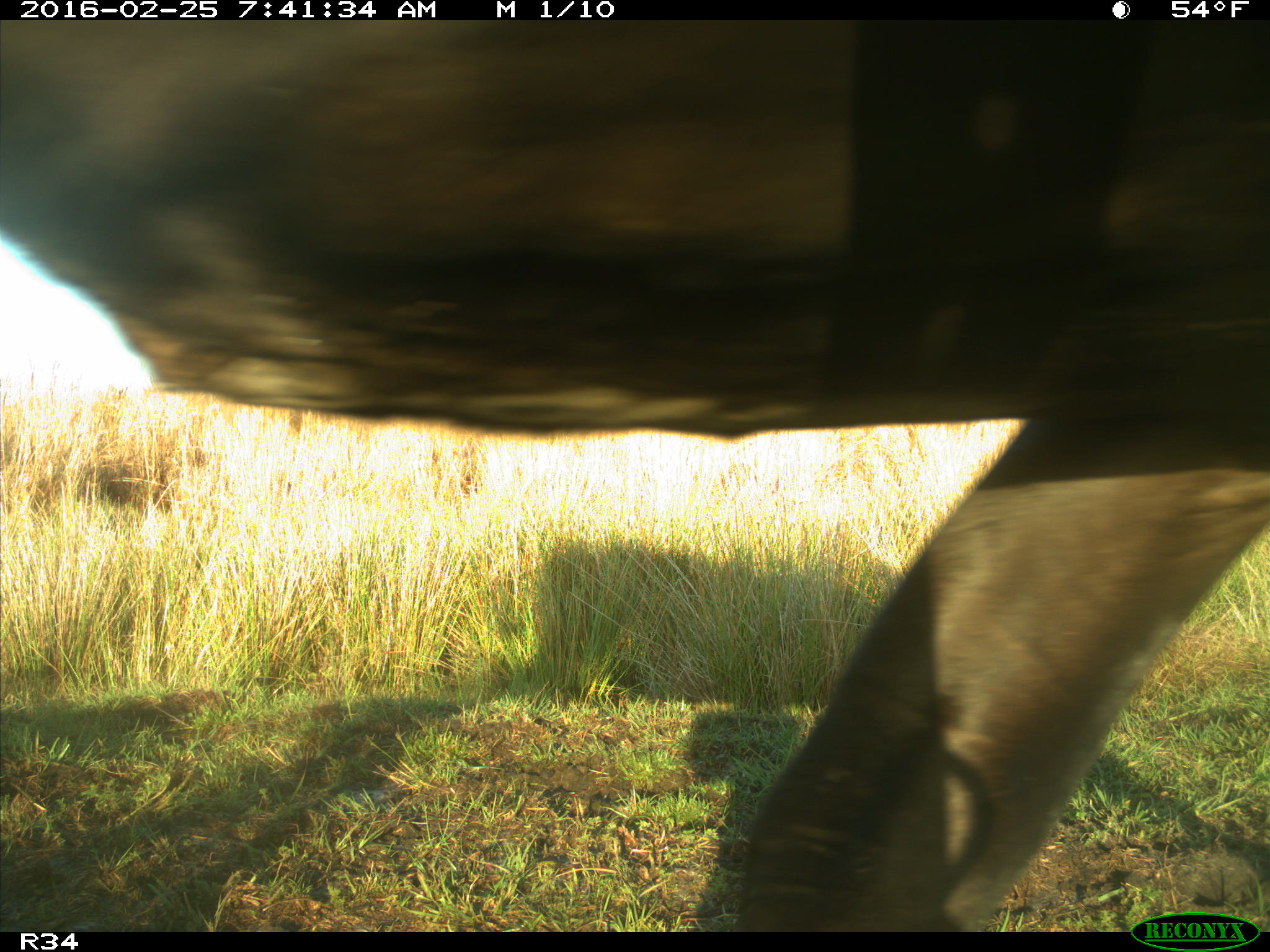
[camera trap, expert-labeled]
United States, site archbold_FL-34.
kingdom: Animalia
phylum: Chordata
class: Mammalia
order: Artiodactyla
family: Bovidae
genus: Bos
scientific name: Bos taurus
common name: domestic cow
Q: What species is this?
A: Bos taurus (domestic cow).